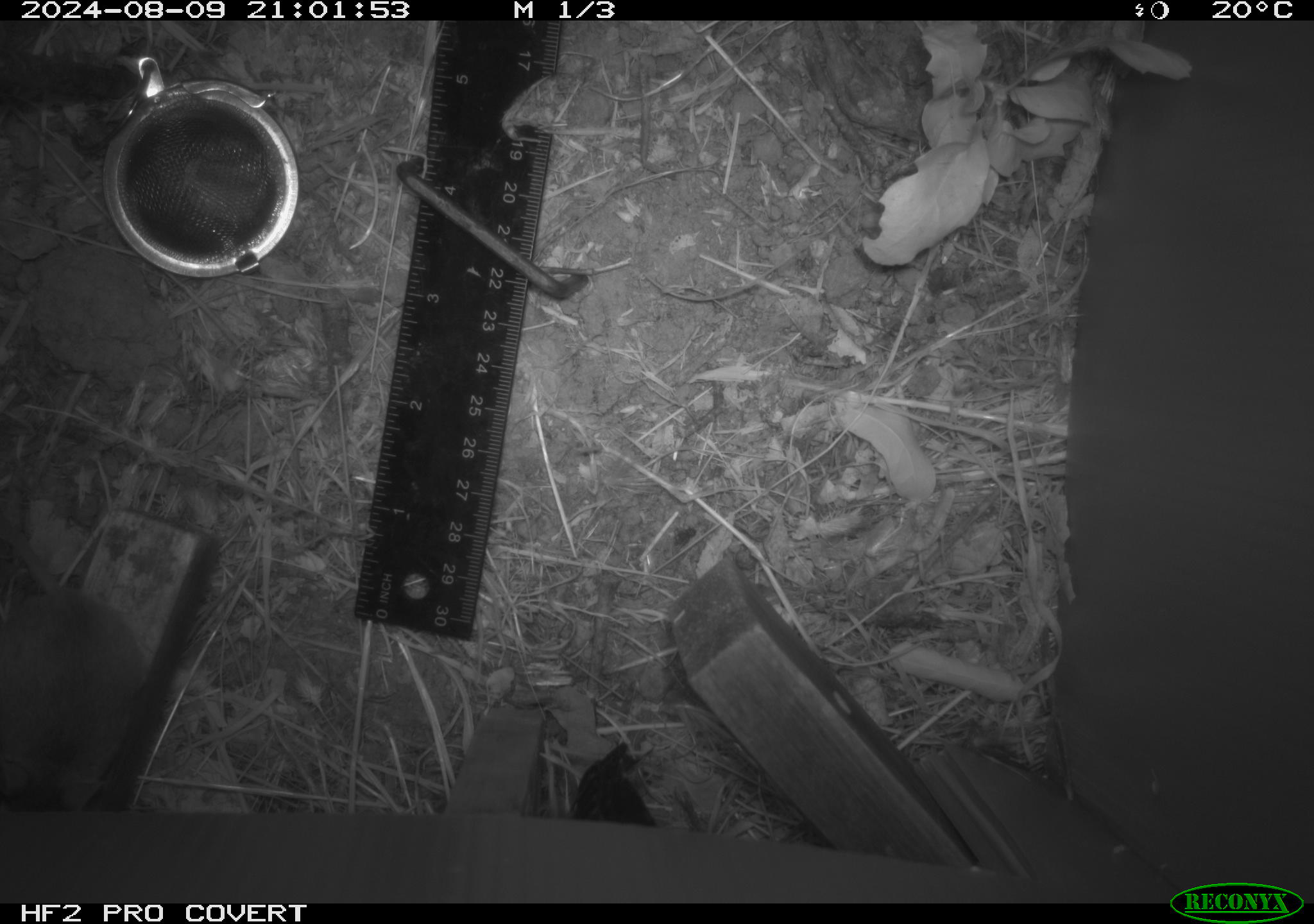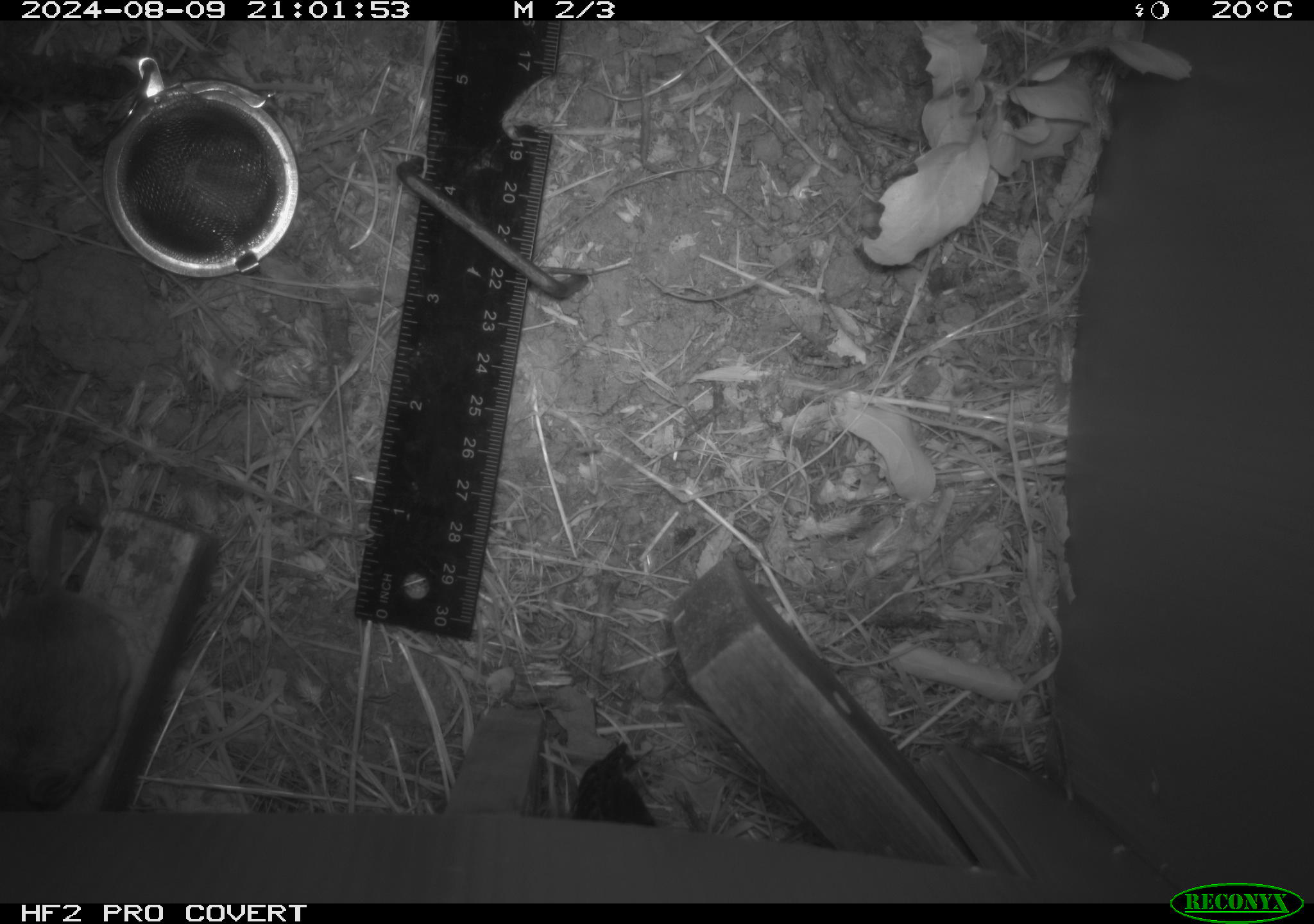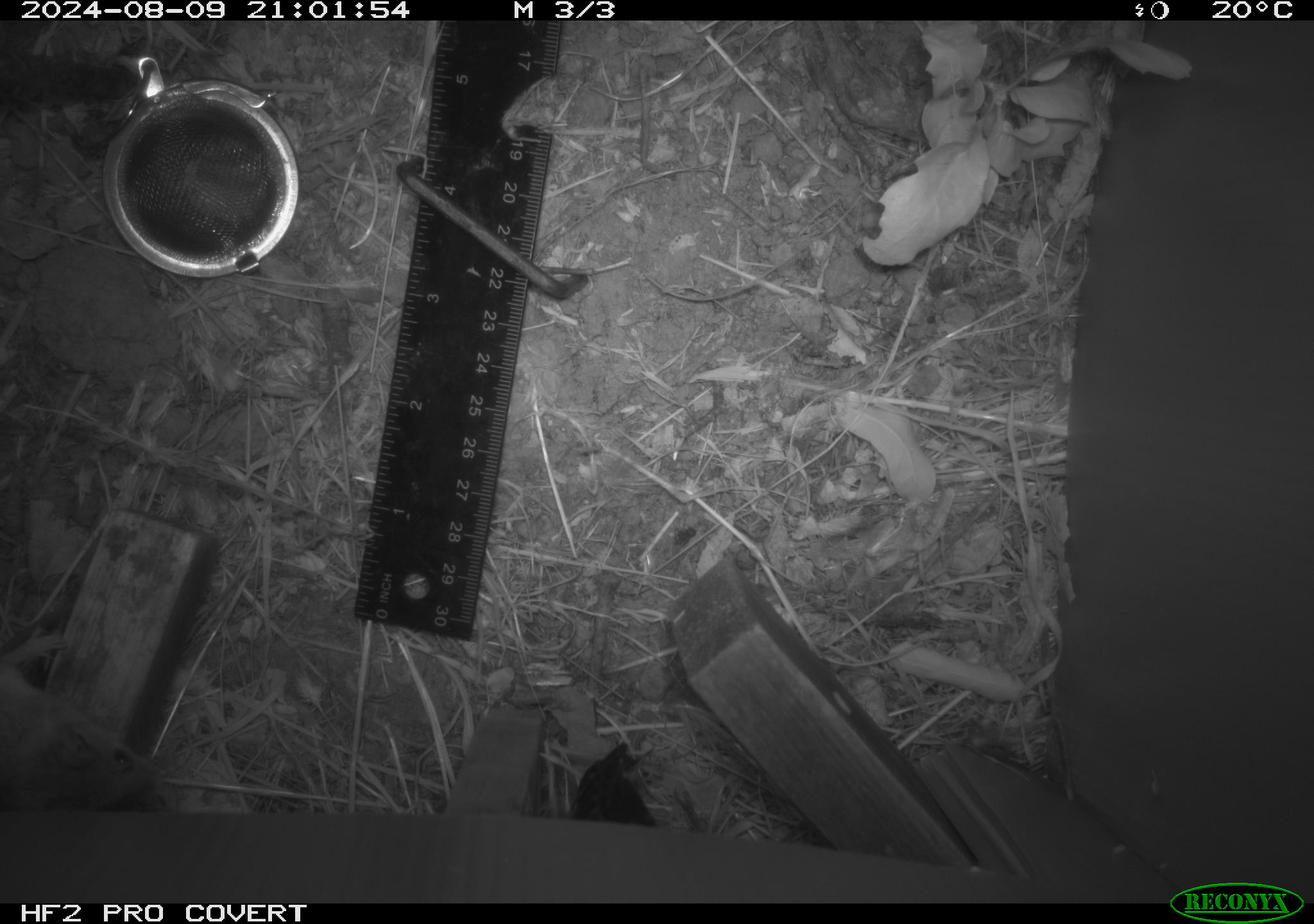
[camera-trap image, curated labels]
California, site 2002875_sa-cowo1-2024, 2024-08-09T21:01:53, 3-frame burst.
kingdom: Animalia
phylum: Chordata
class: Mammalia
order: Rodentia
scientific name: Rodentia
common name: mouse species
Mouse species (Rodentia).